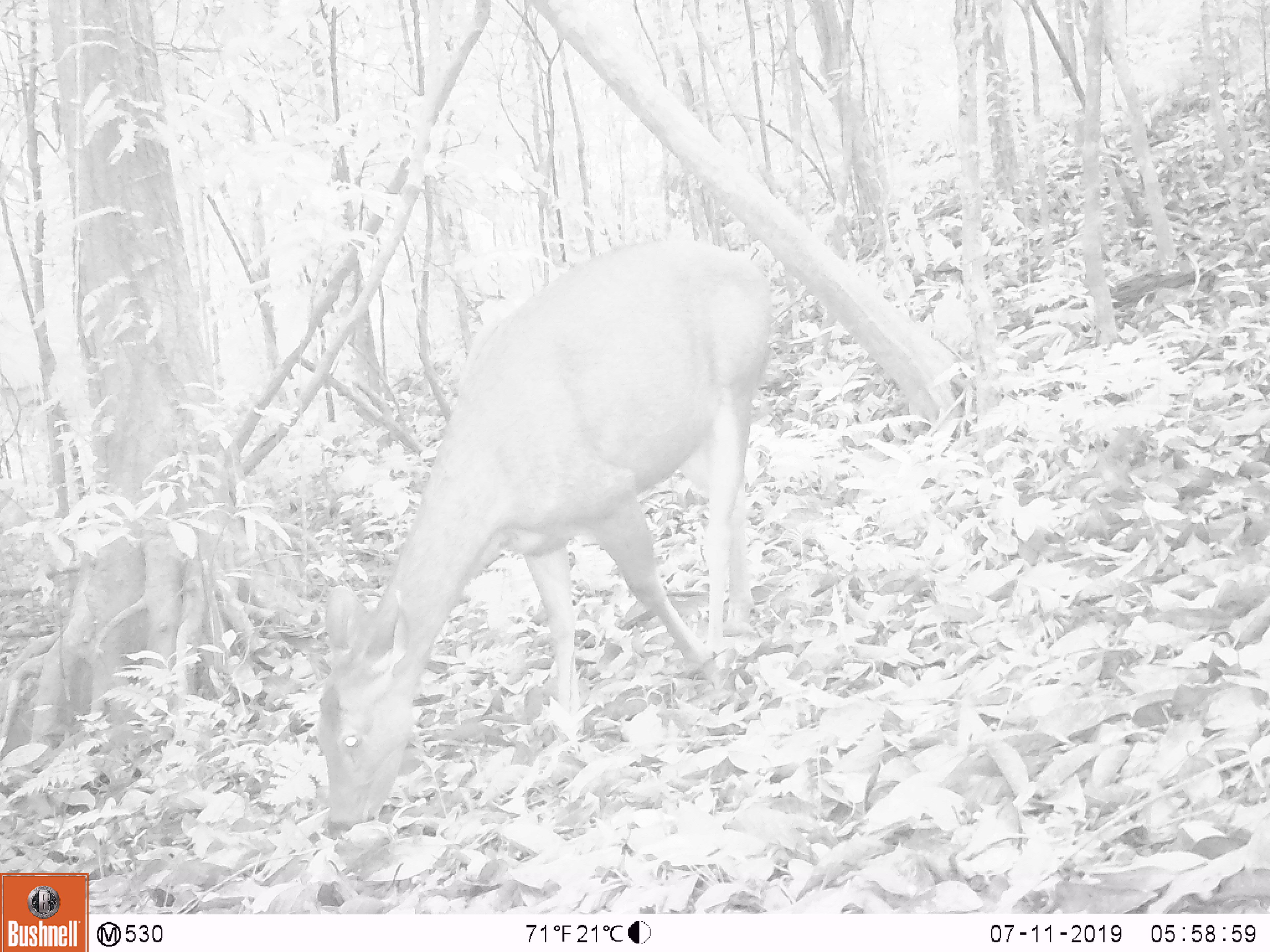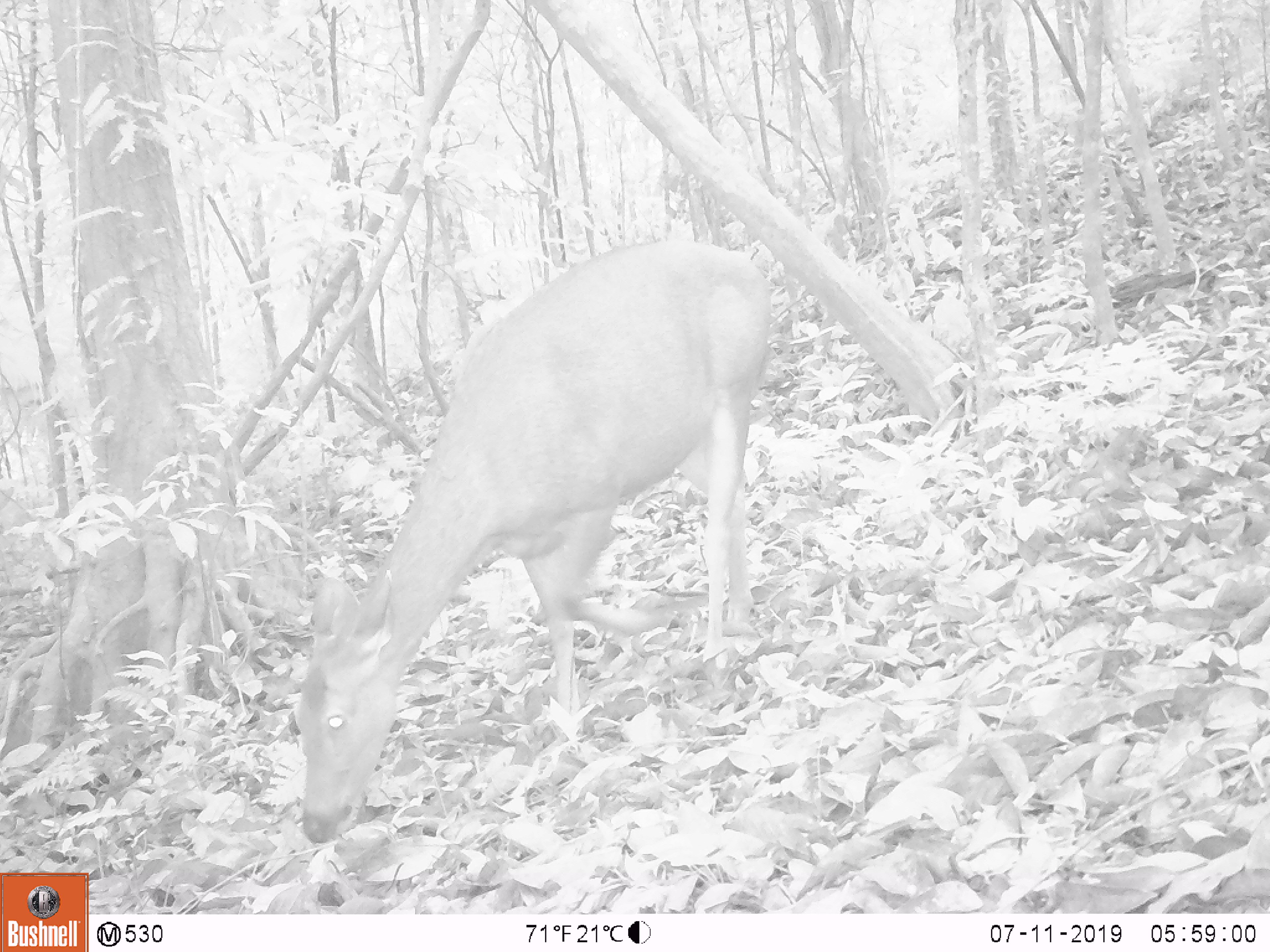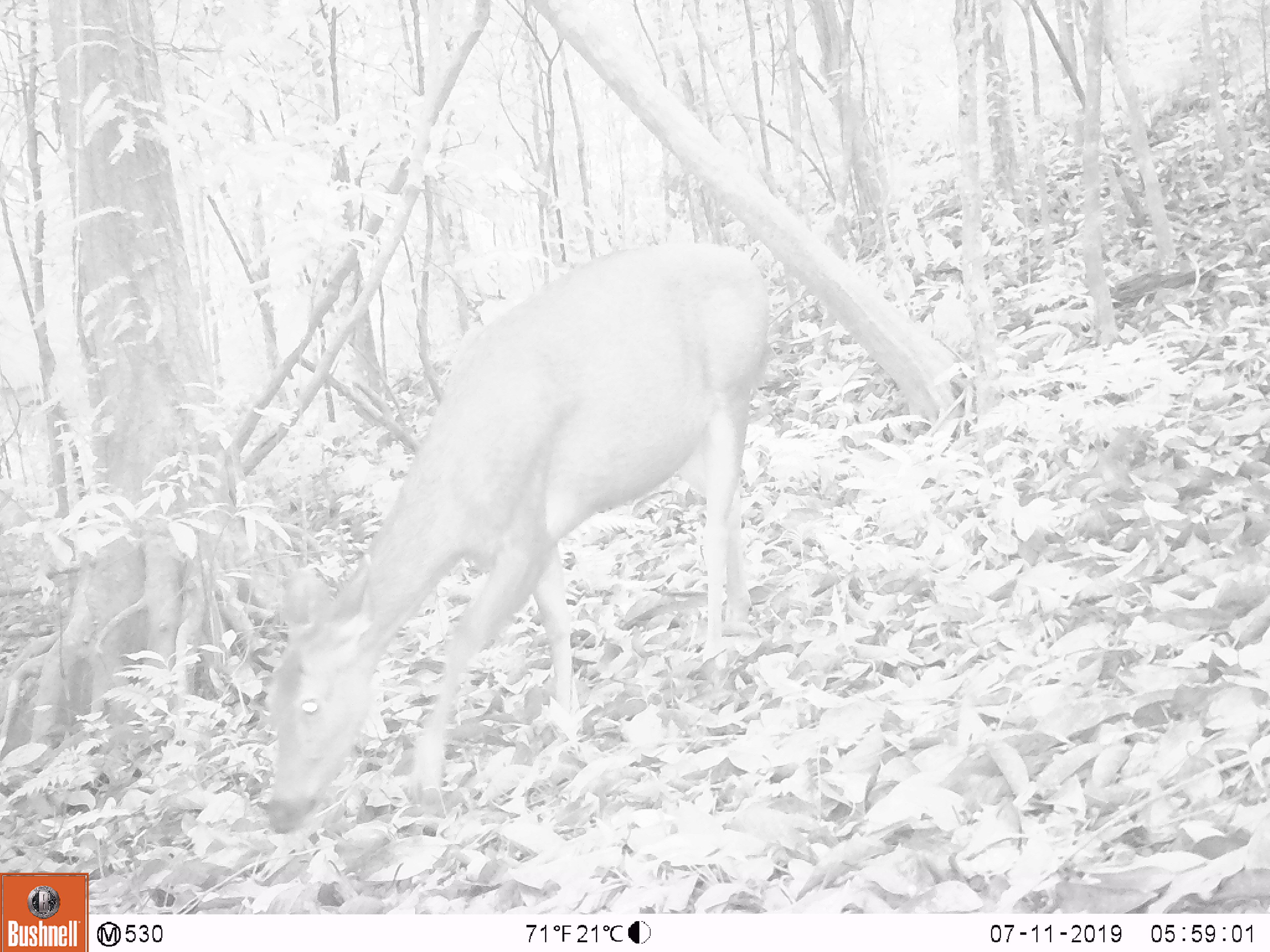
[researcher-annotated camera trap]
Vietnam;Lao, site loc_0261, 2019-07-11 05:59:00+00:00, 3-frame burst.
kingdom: Animalia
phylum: Chordata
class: Mammalia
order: Artiodactyla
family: Cervidae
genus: Rusa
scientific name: Rusa unicolor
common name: sambar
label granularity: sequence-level